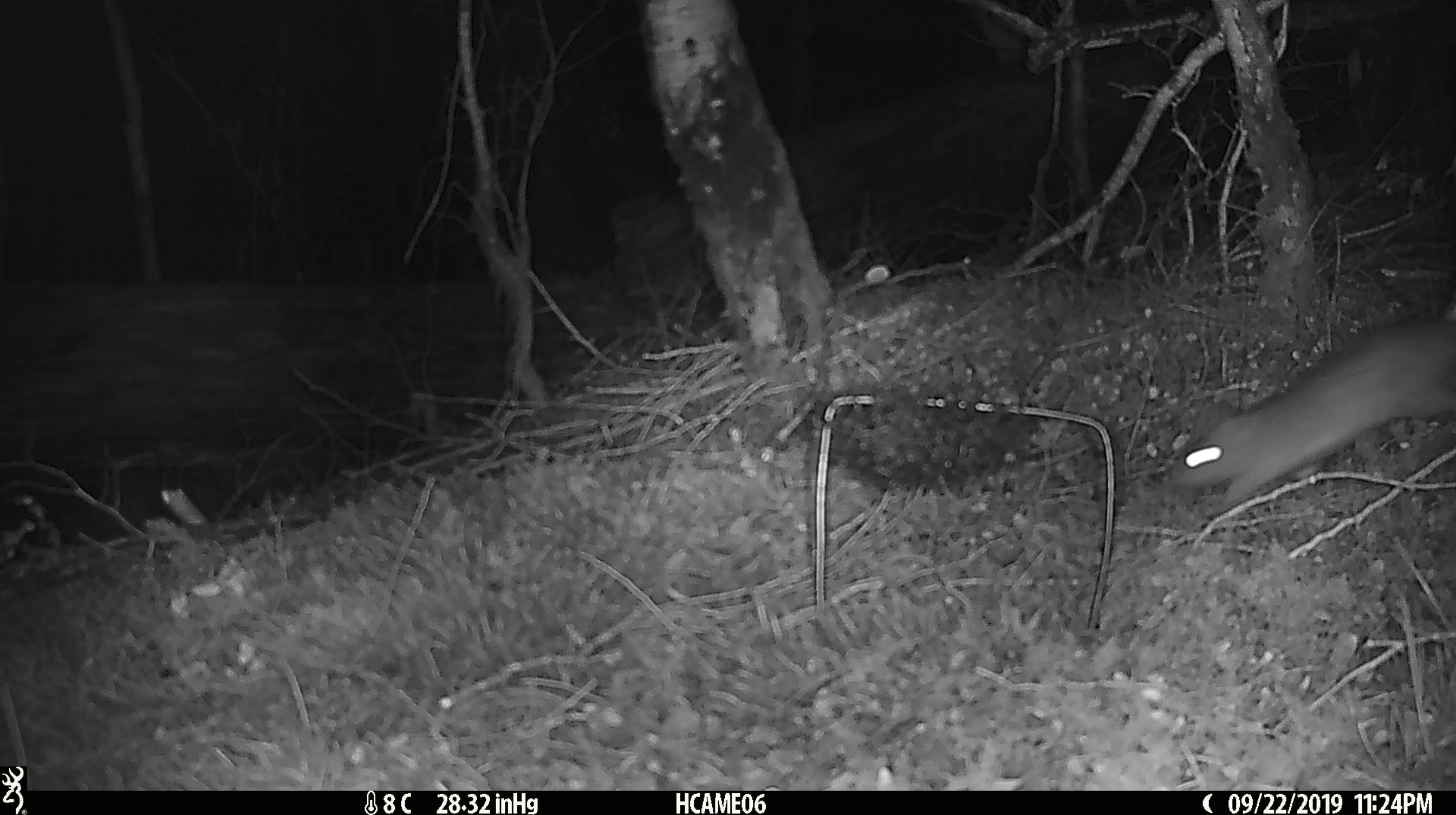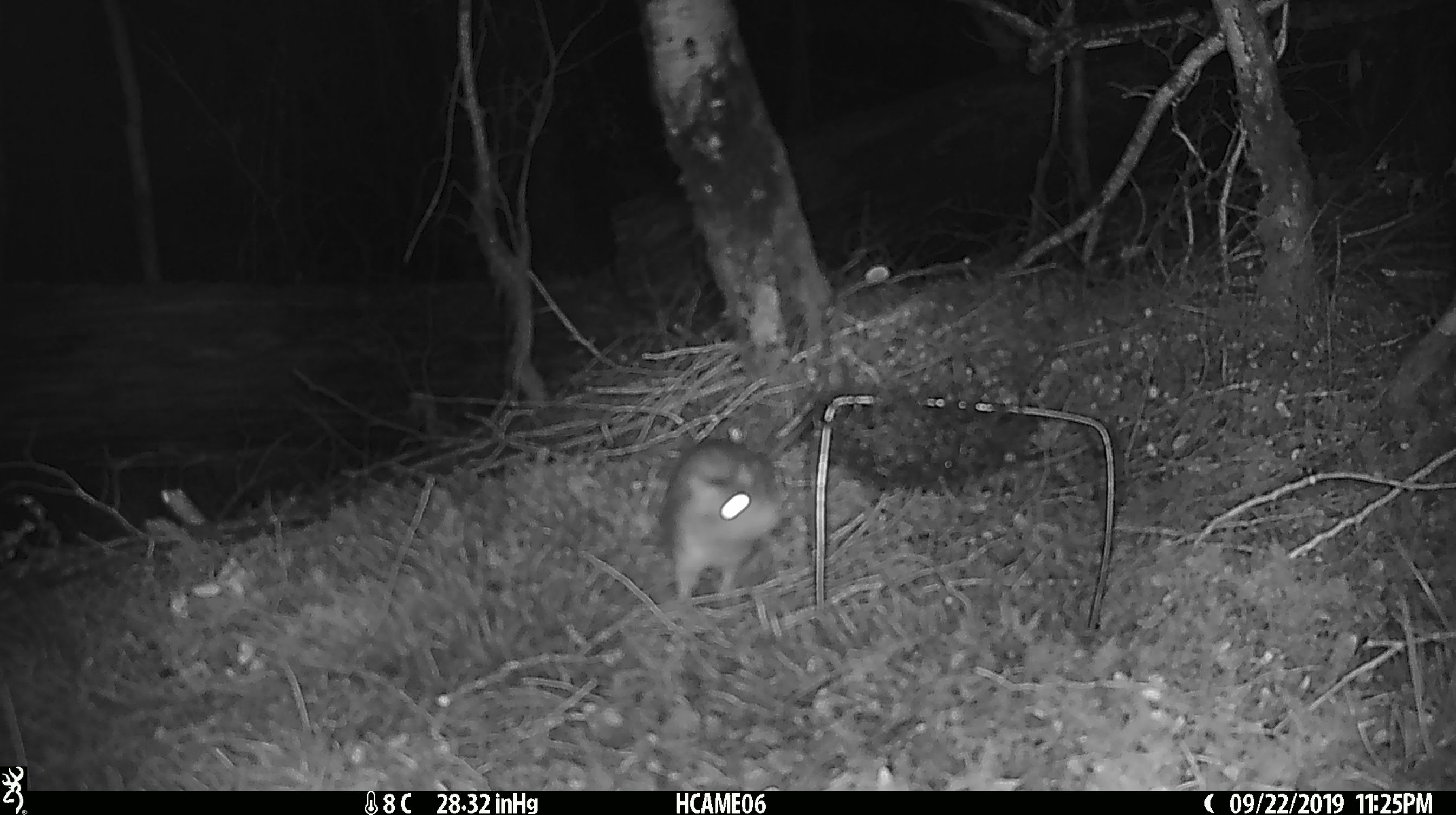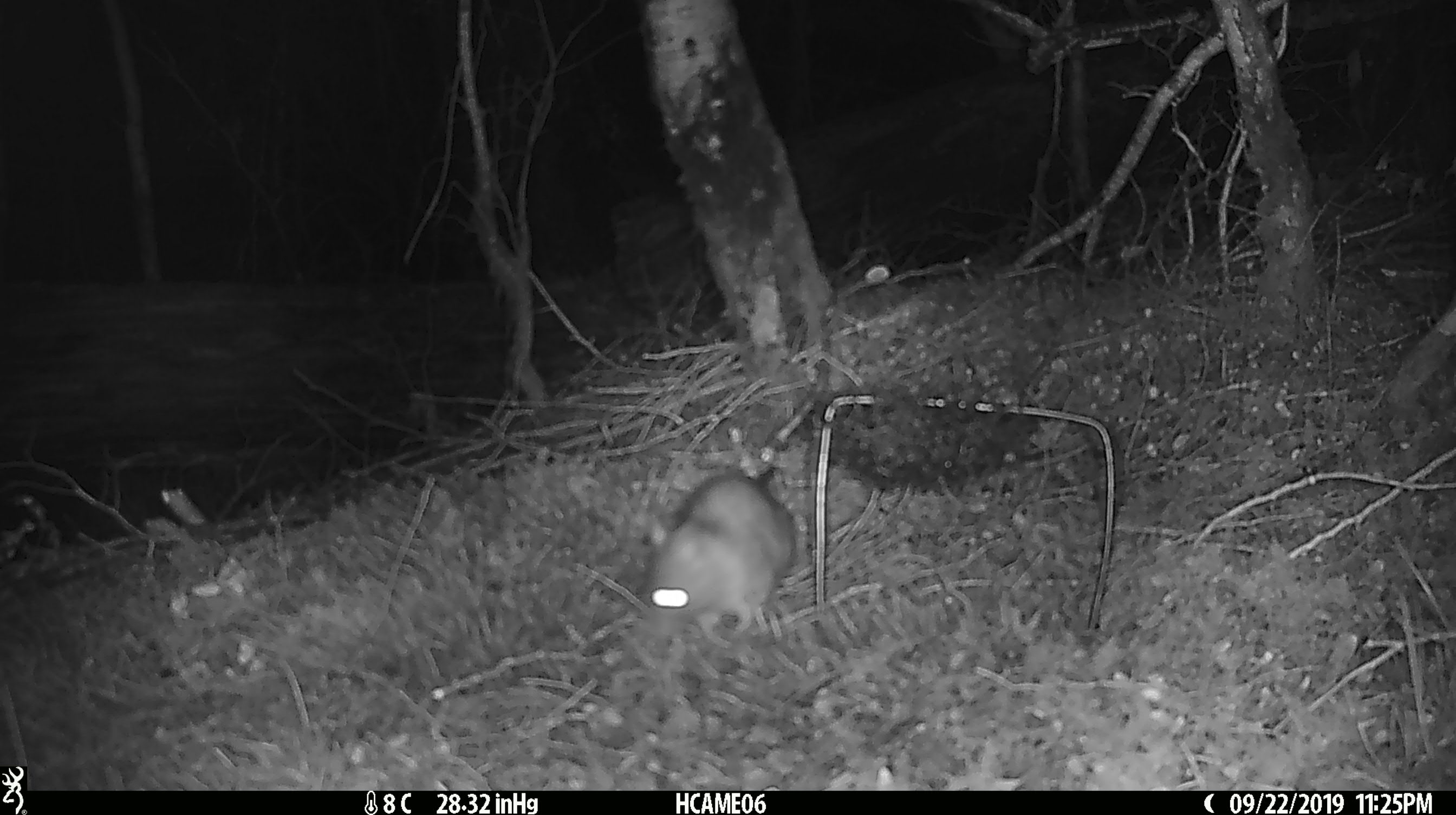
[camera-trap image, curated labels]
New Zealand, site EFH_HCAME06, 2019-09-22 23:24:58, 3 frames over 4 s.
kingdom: Animalia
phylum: Chordata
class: Mammalia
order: Rodentia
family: Muridae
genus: Rattus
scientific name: Rattus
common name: rat